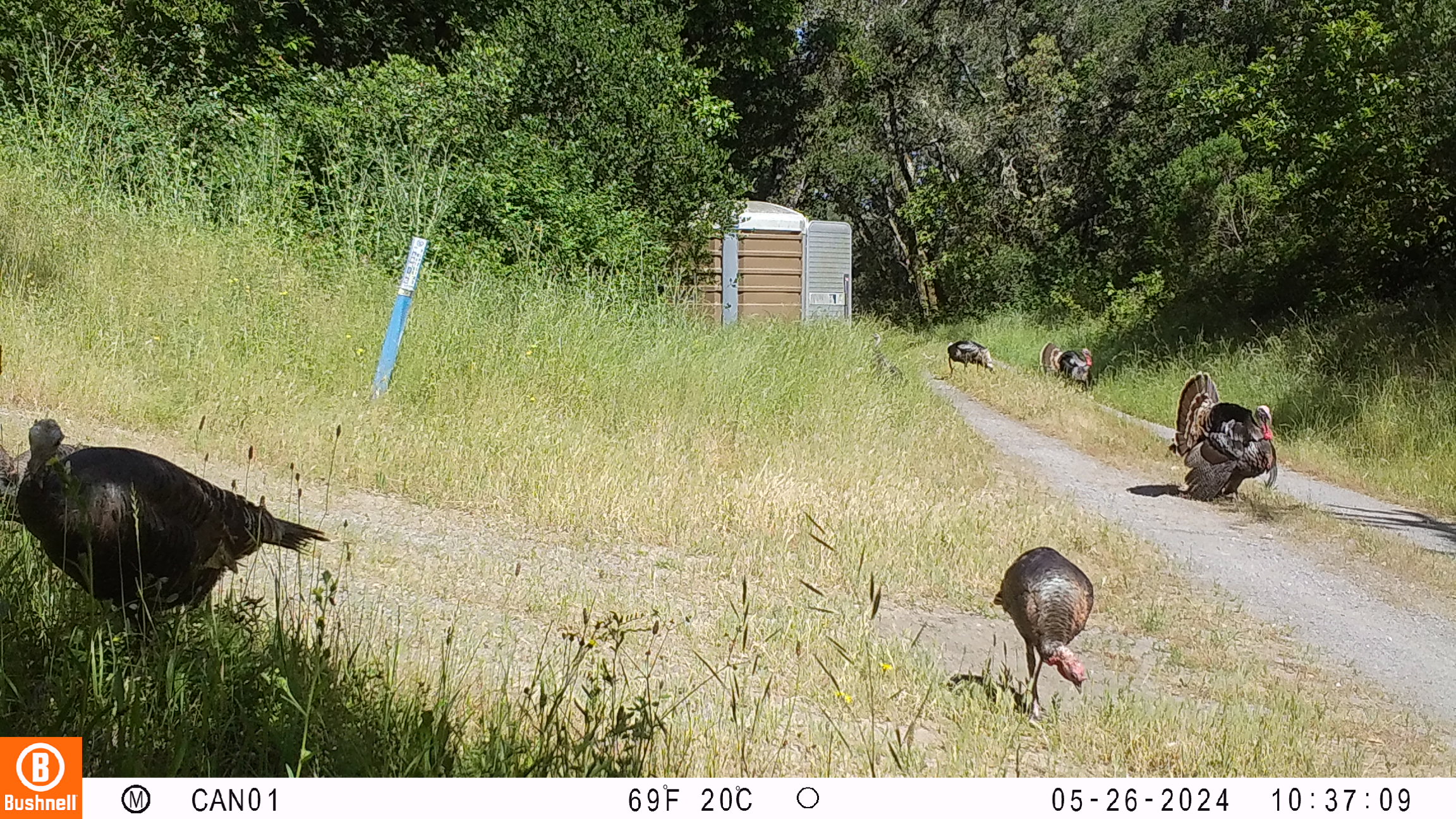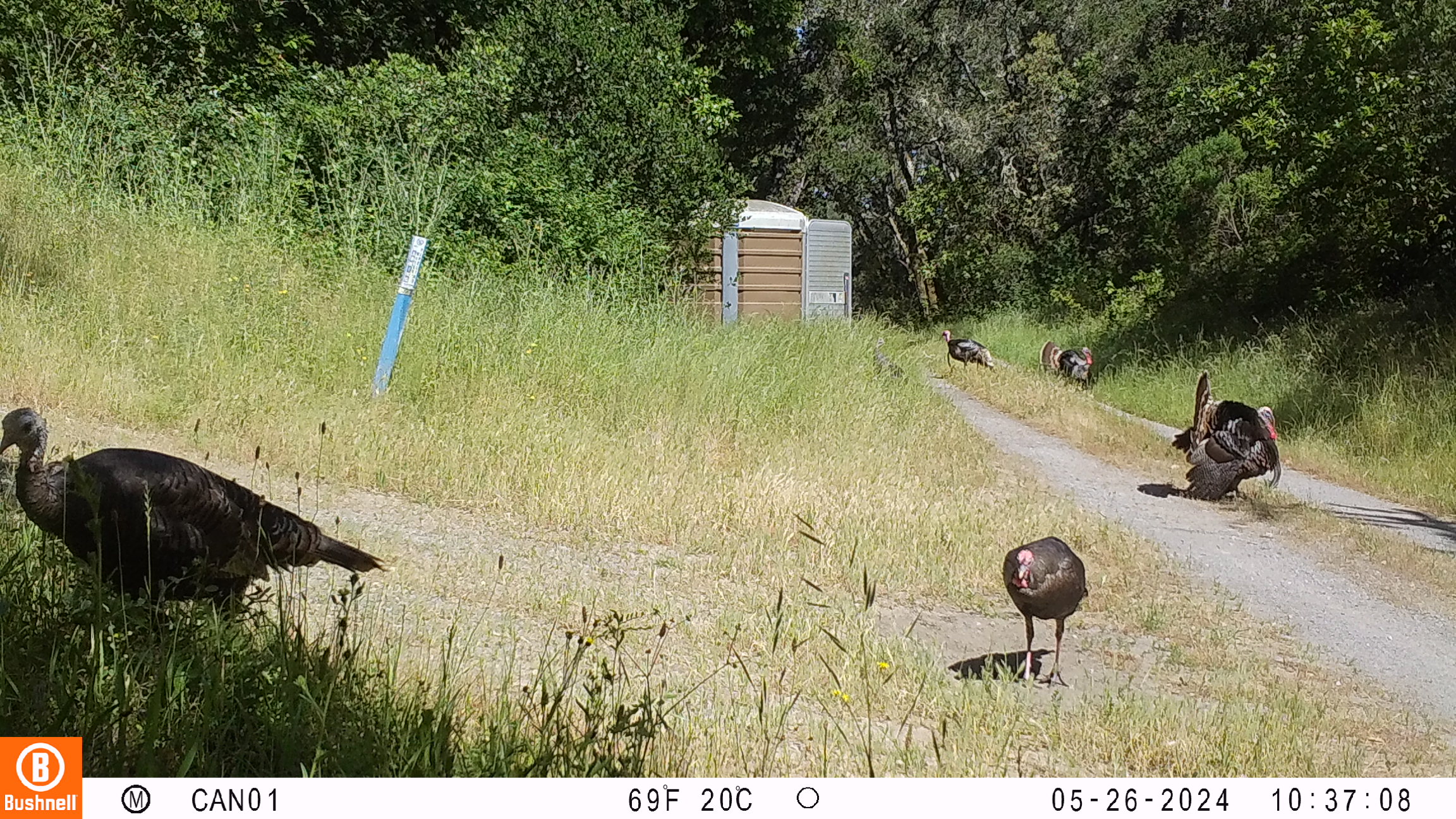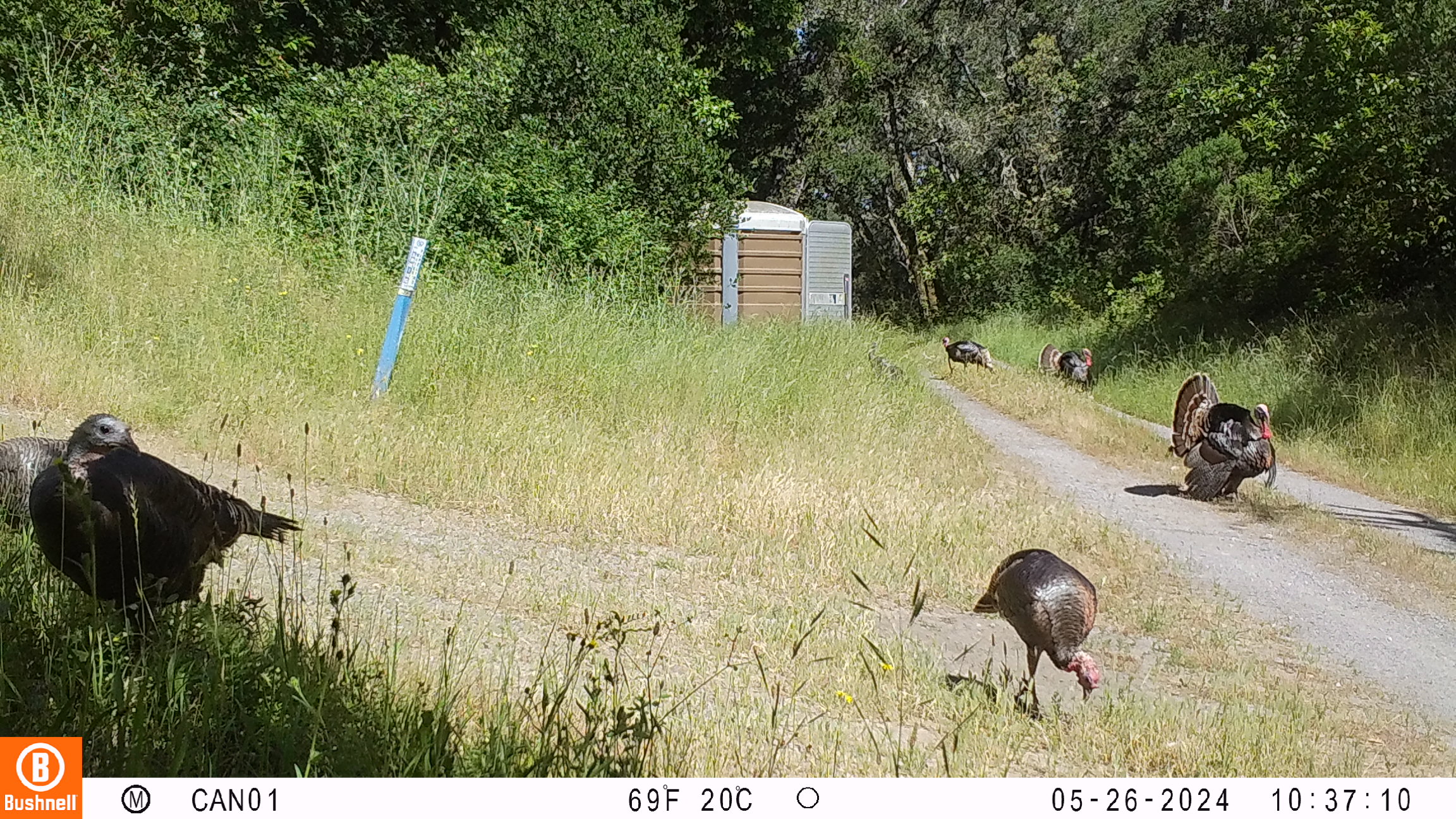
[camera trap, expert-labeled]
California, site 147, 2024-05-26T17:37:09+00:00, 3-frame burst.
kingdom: Animalia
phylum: Chordata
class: Aves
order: Galliformes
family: Phasianidae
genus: Meleagris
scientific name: Meleagris gallopavo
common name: turkey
Turkey (Meleagris gallopavo).